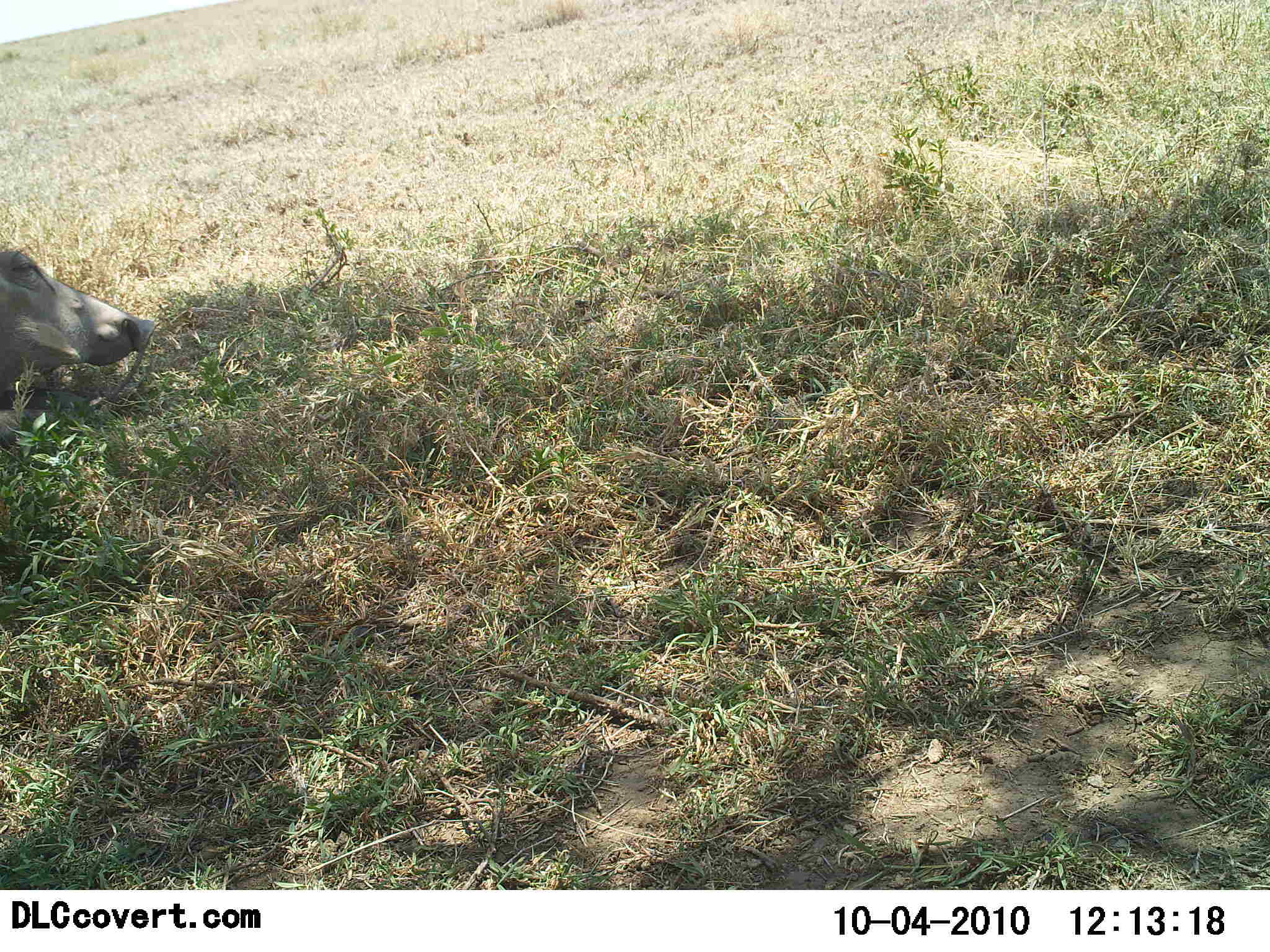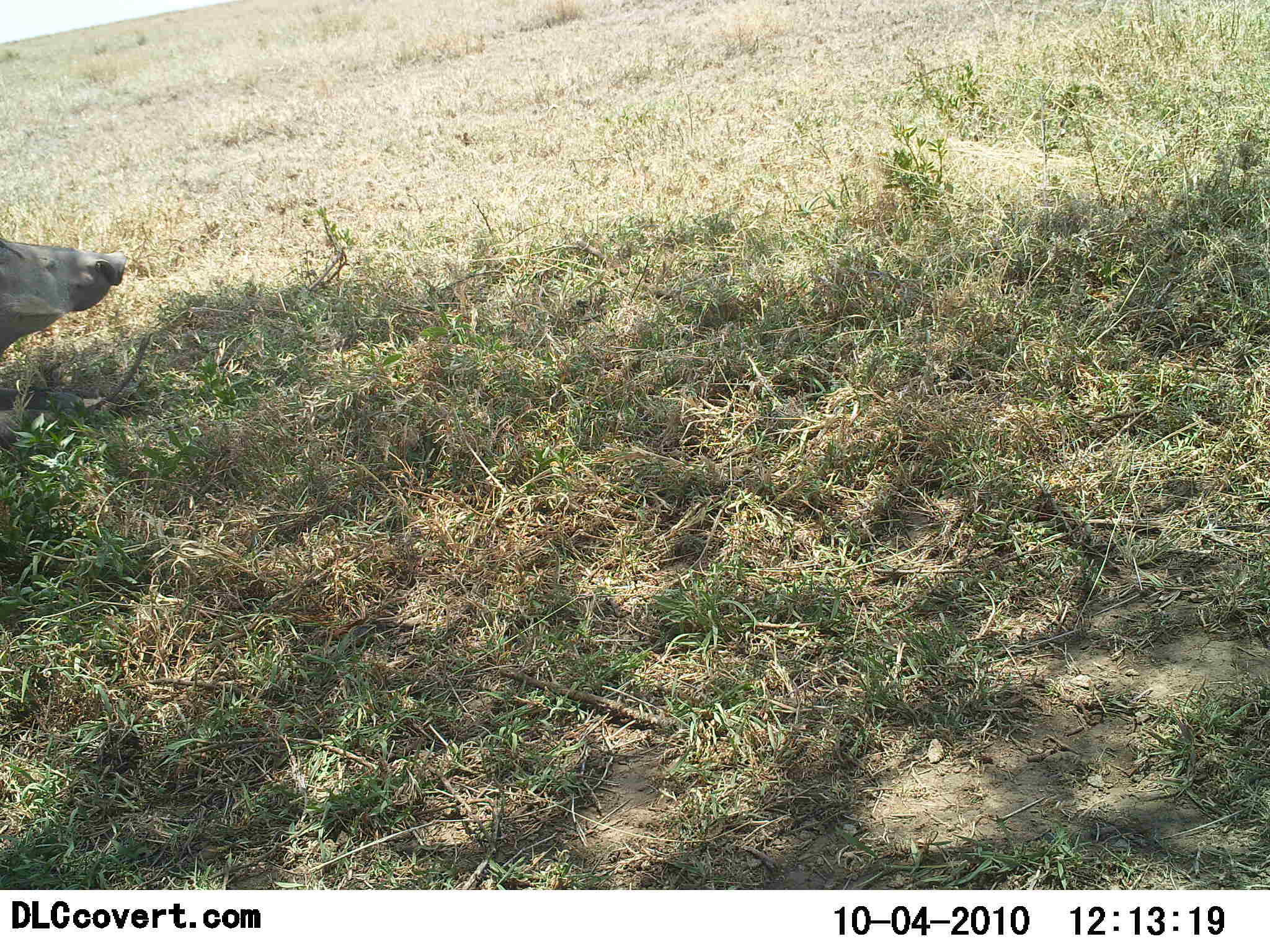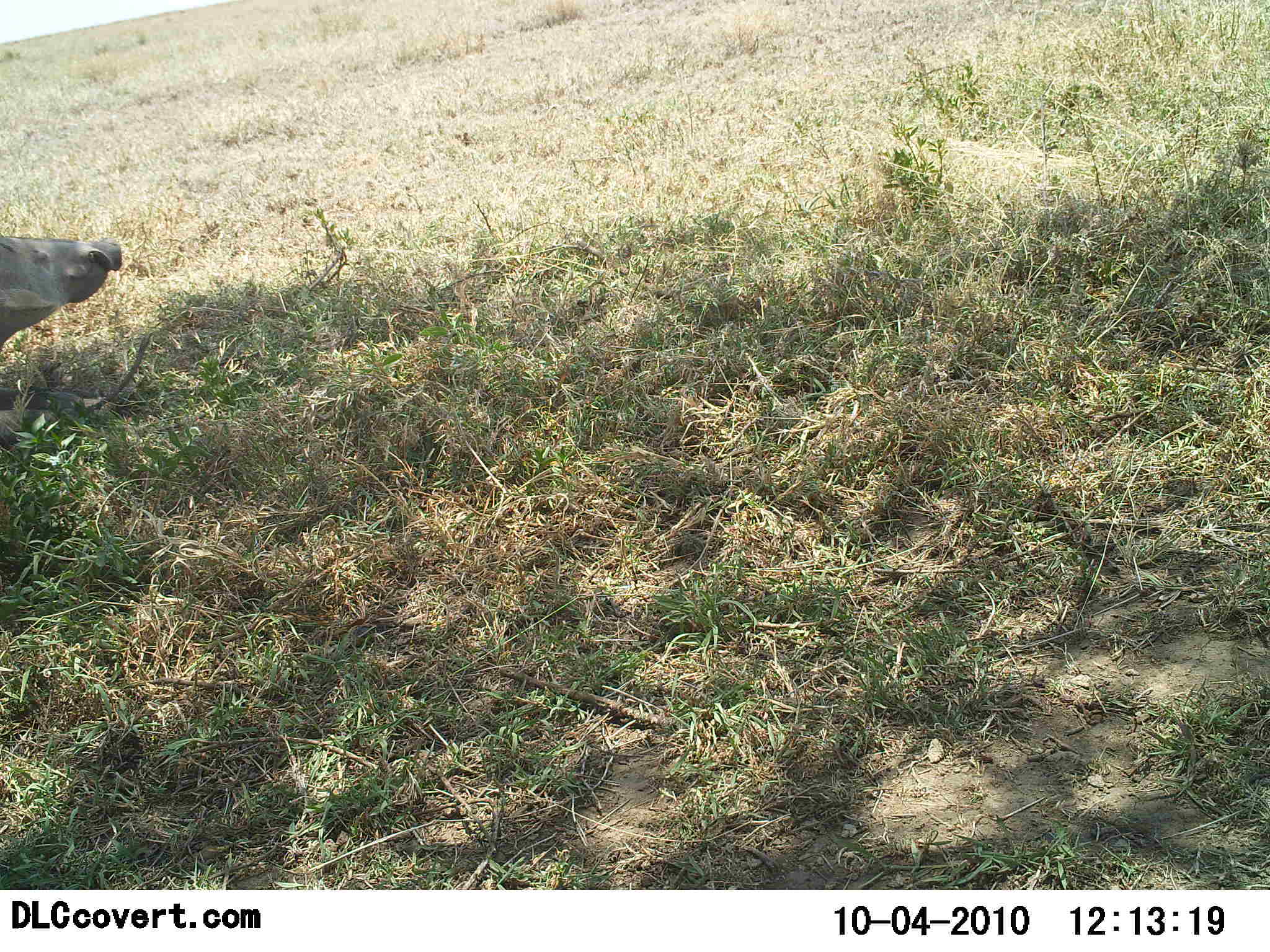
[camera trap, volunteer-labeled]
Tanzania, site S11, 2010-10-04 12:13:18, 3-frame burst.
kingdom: Animalia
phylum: Chordata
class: Mammalia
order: Artiodactyla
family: Suidae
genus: Phacochoerus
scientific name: Phacochoerus africanus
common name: warthog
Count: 1.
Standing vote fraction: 50%.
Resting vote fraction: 25%.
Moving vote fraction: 25%.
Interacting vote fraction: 0%.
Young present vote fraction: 8%.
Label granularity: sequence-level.